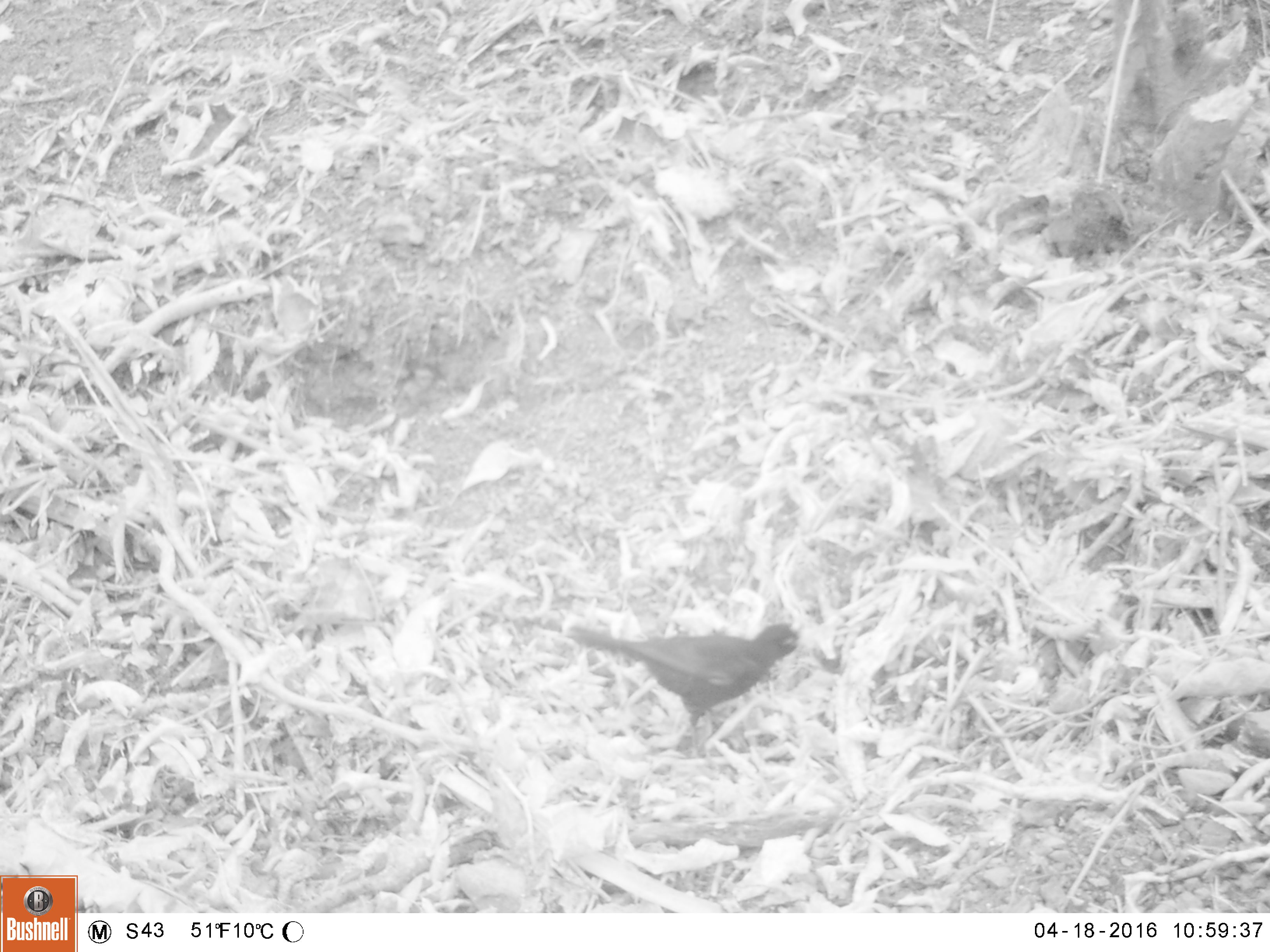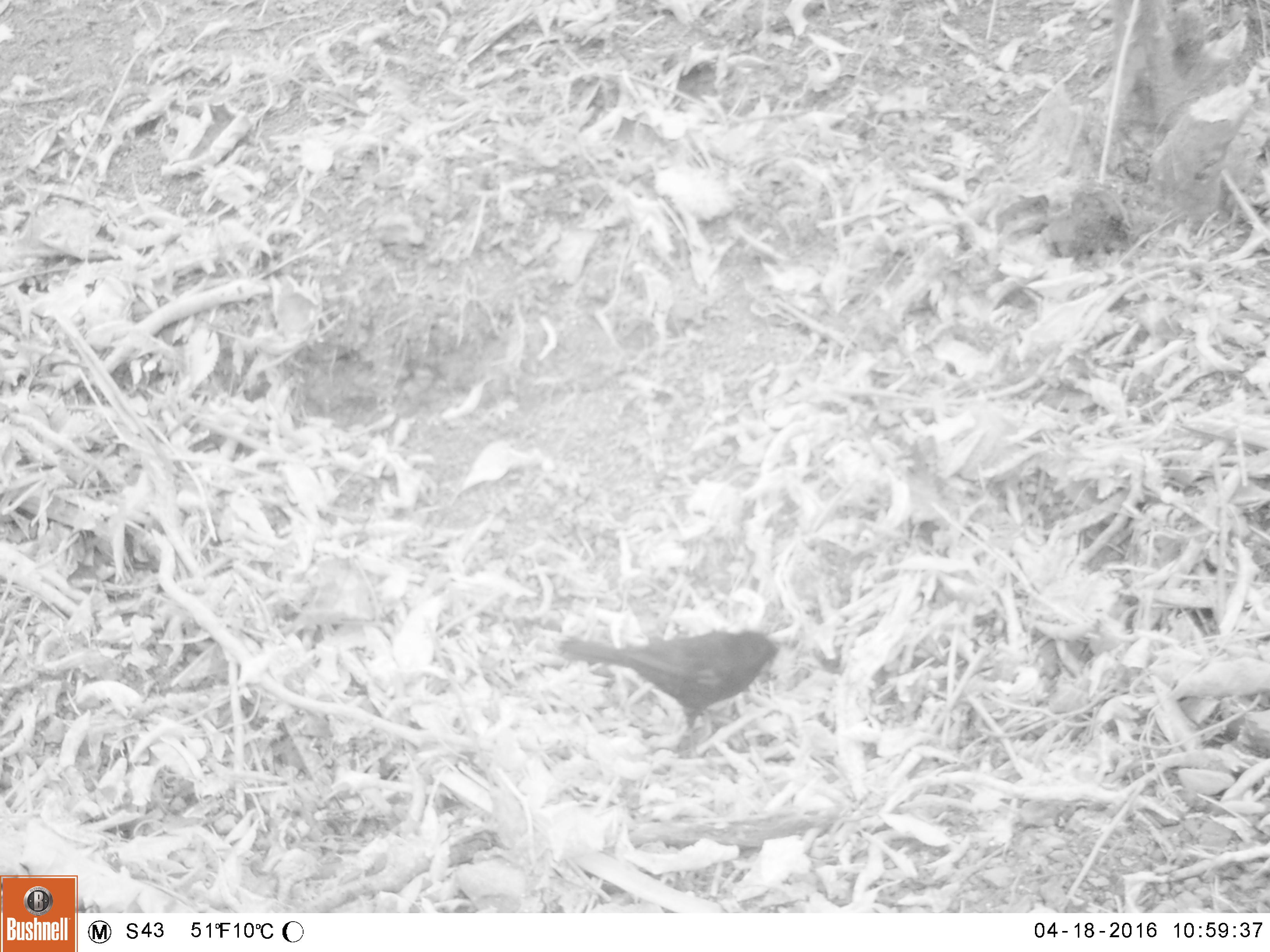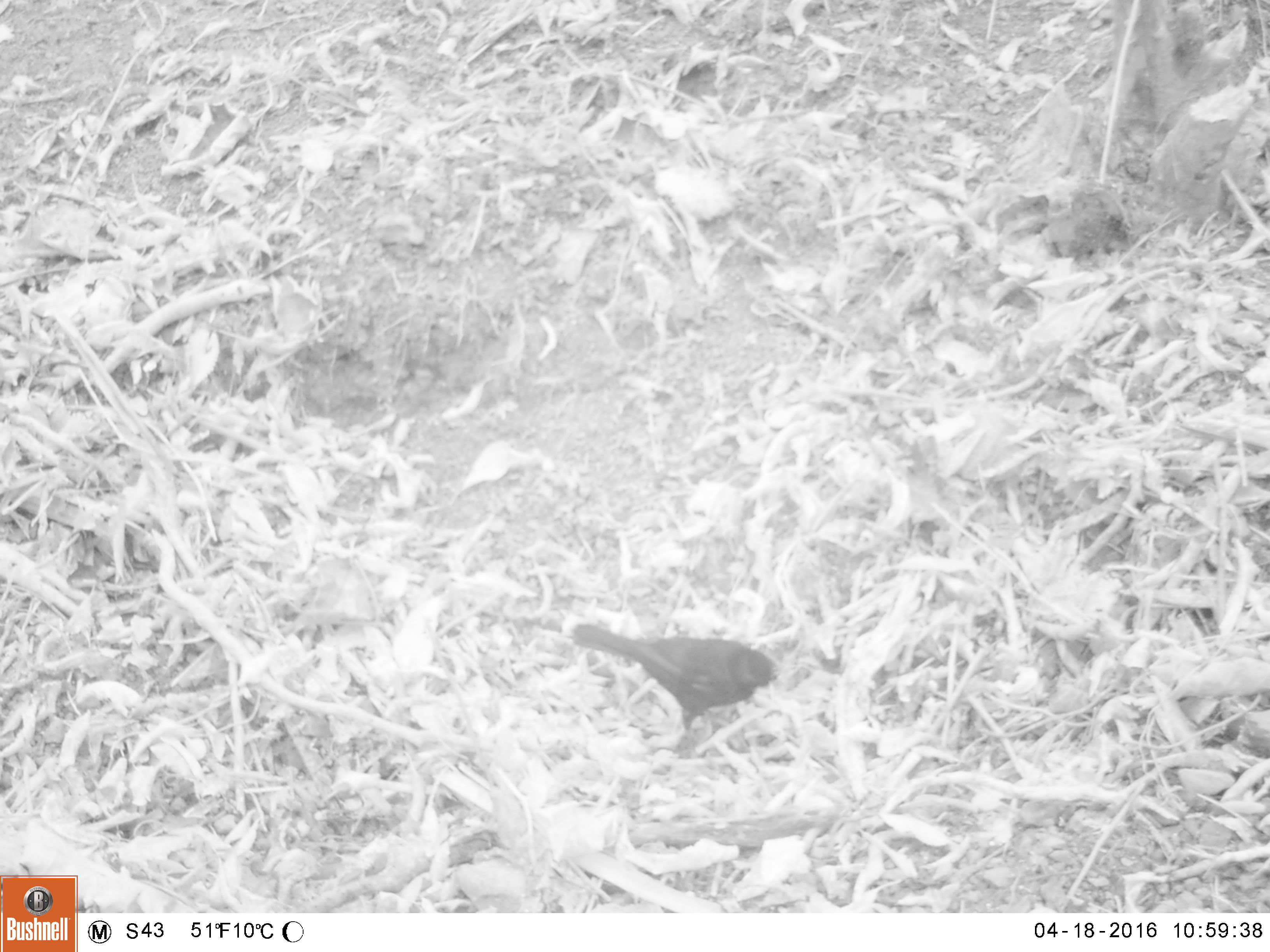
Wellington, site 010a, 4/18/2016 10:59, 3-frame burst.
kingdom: Animalia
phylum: Chordata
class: Aves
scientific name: Aves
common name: bird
Bird (Aves).